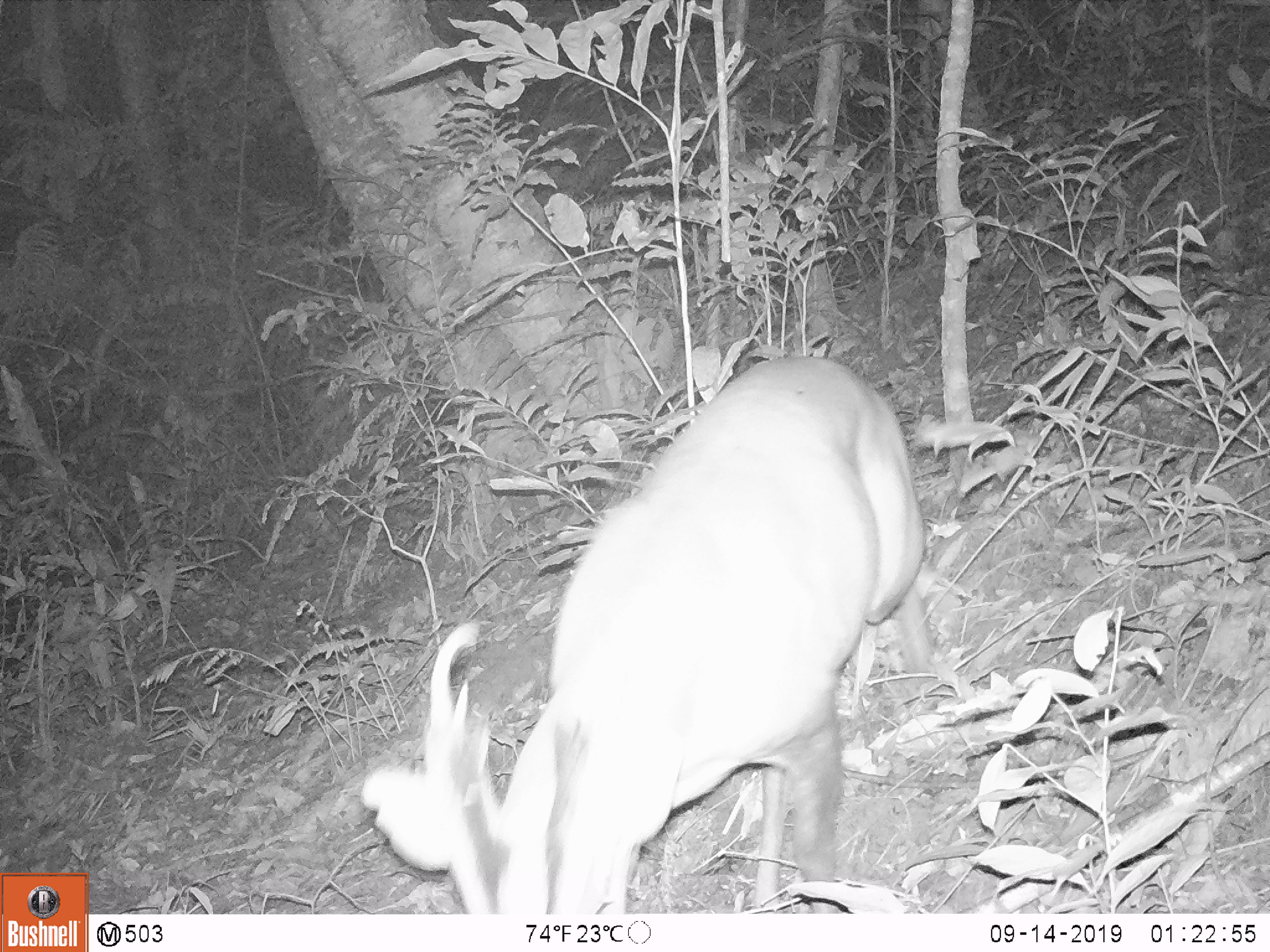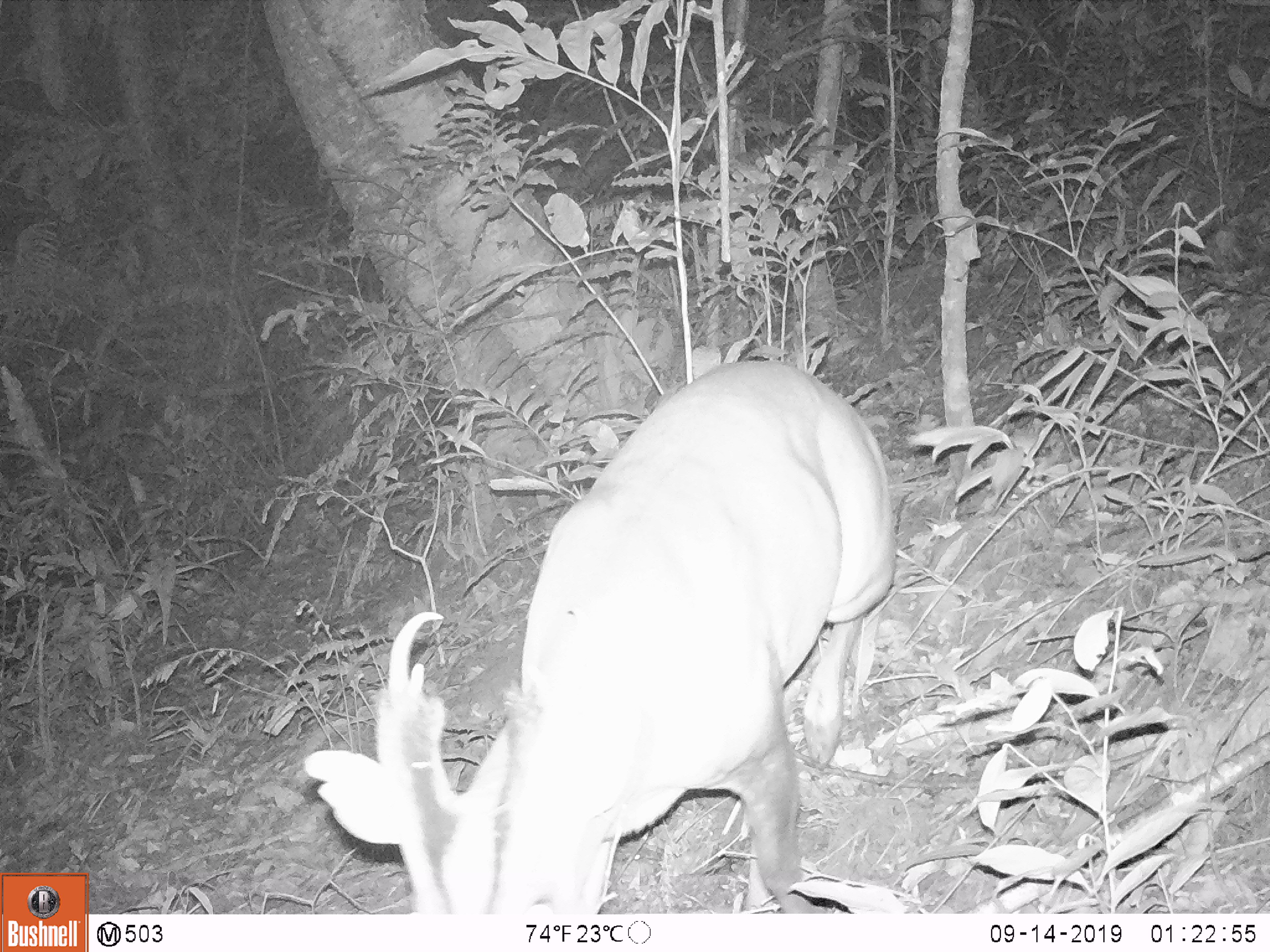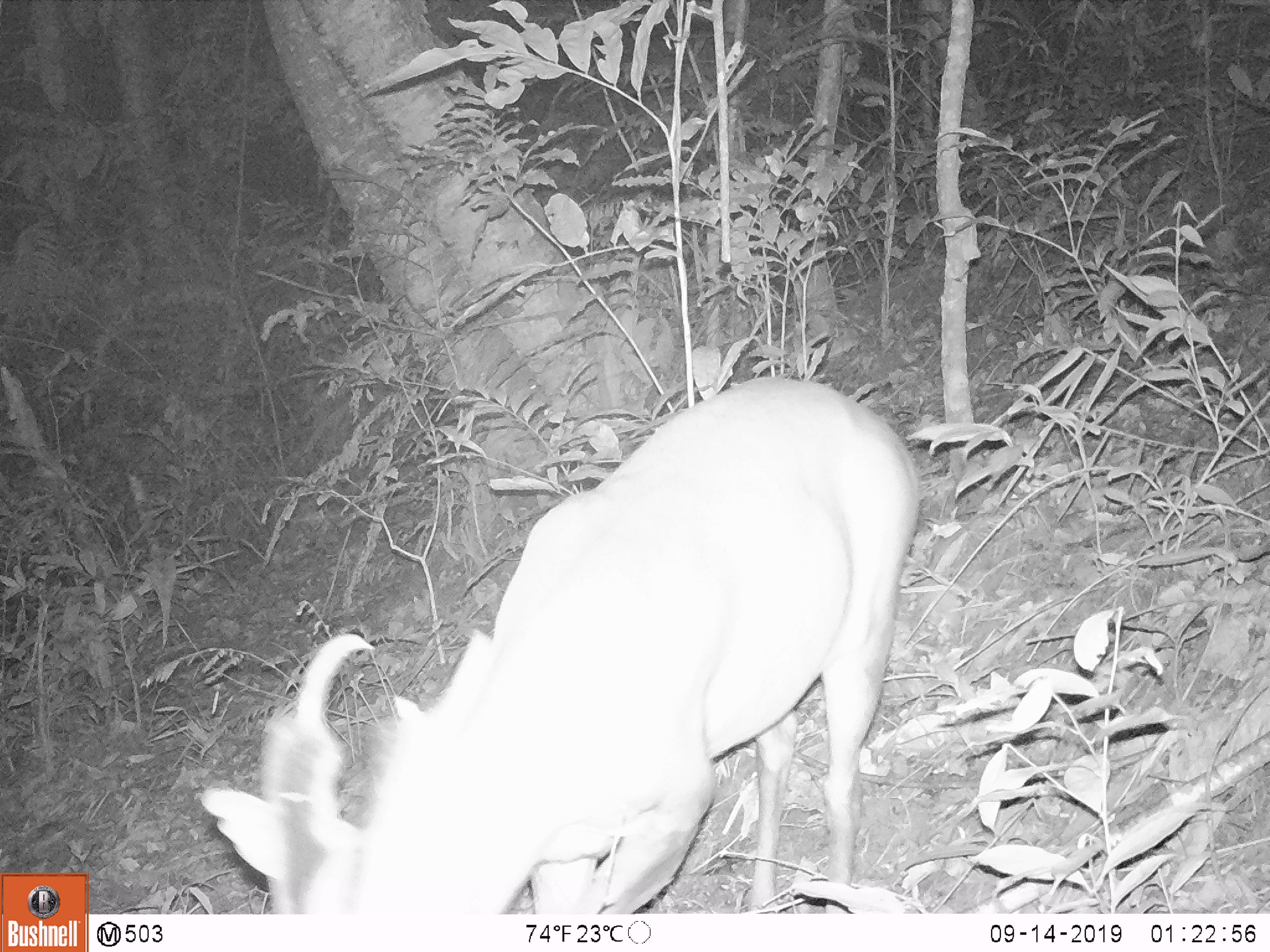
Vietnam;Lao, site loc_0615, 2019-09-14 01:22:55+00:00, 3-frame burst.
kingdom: Animalia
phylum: Chordata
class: Mammalia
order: Artiodactyla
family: Cervidae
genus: Muntiacus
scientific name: Muntiacus muntjak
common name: red muntjac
Red muntjac (Muntiacus muntjak). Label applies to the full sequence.